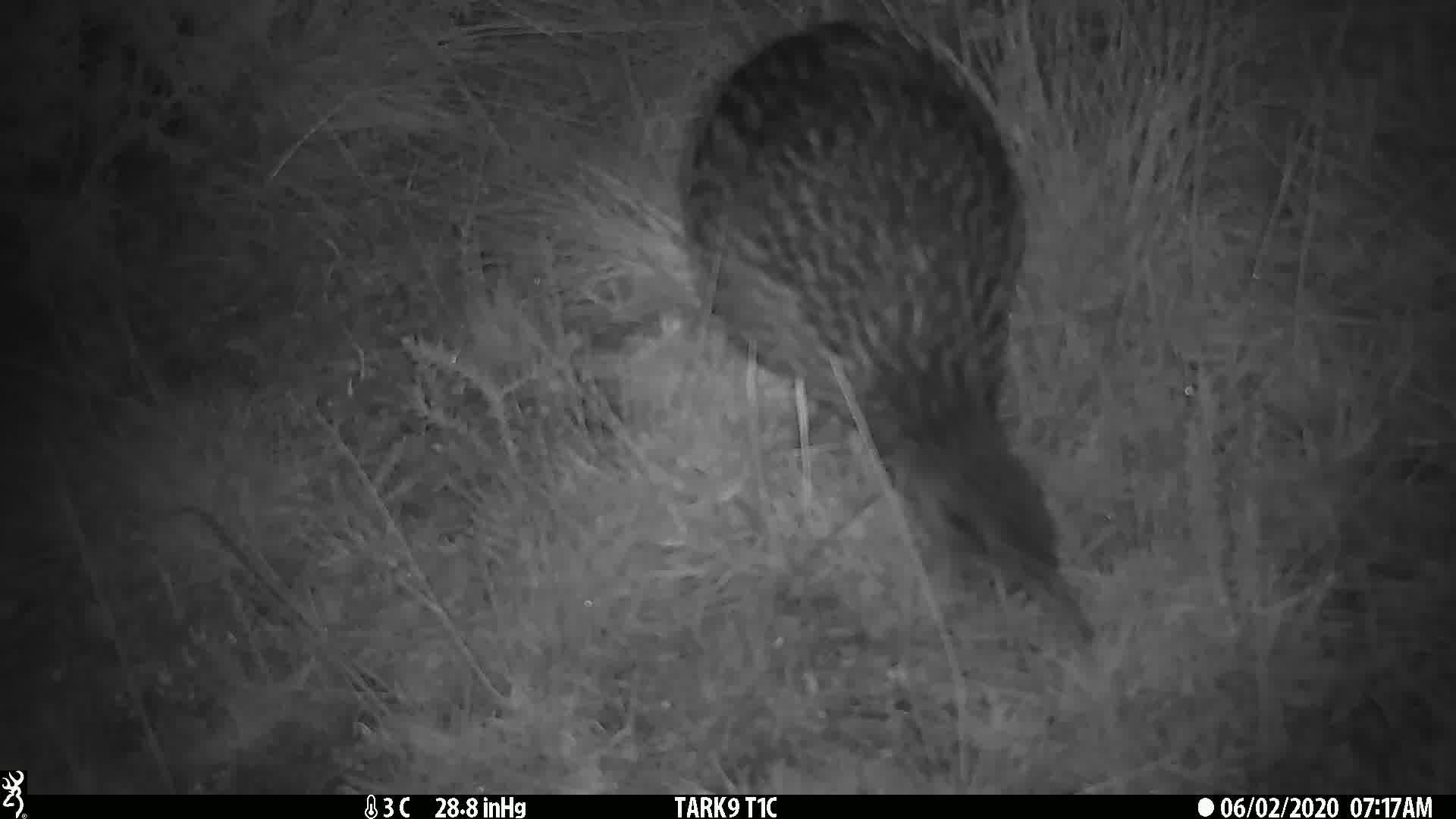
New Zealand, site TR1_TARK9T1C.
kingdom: Animalia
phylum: Chordata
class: Aves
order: Gruiformes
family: Rallidae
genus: Gallirallus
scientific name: Gallirallus australis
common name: weka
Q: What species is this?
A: Weka (Gallirallus australis).